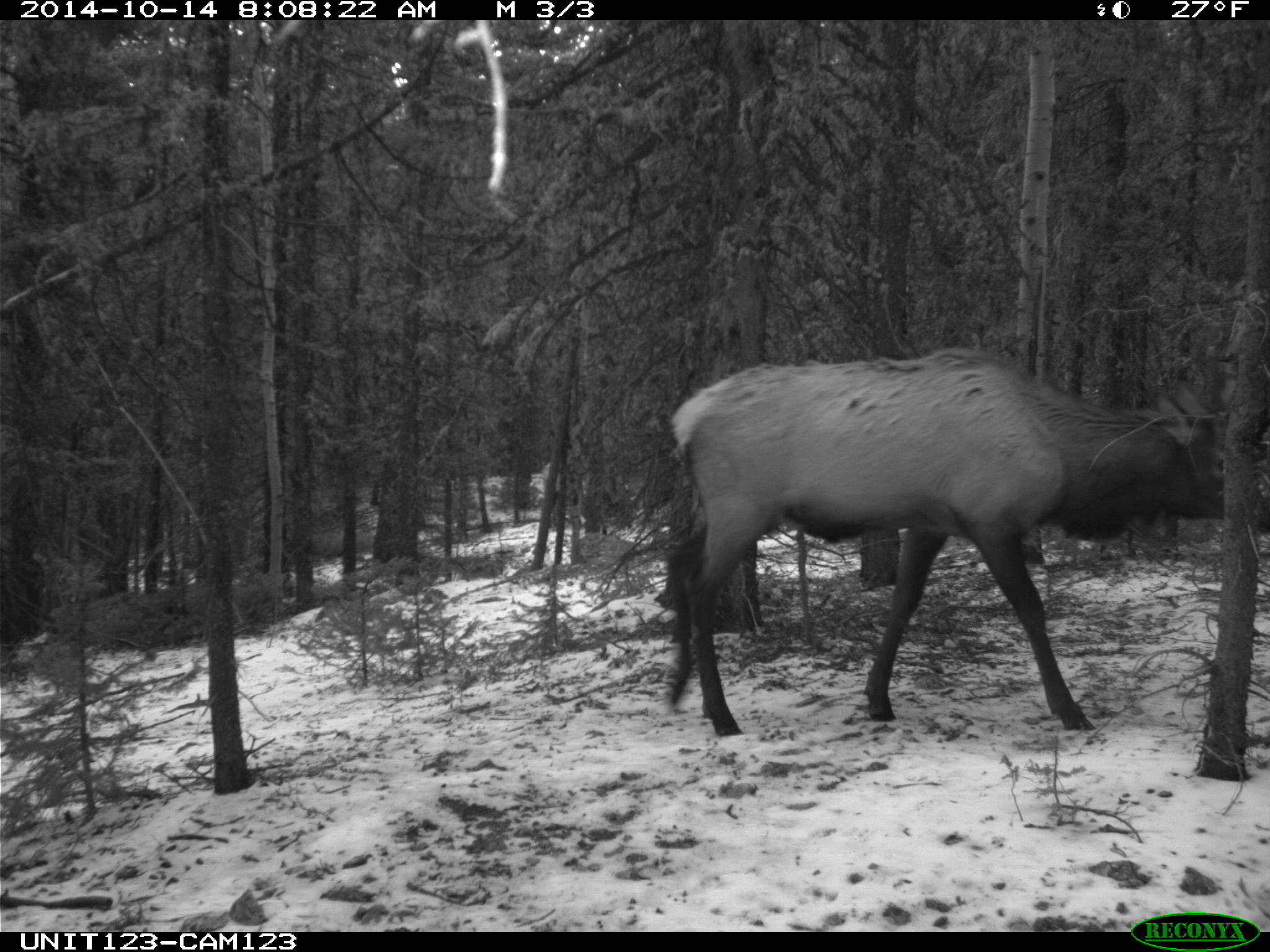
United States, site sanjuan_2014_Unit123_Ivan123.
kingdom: Animalia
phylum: Chordata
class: Mammalia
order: Artiodactyla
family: Cervidae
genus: Cervus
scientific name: Cervus elaphus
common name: red deer